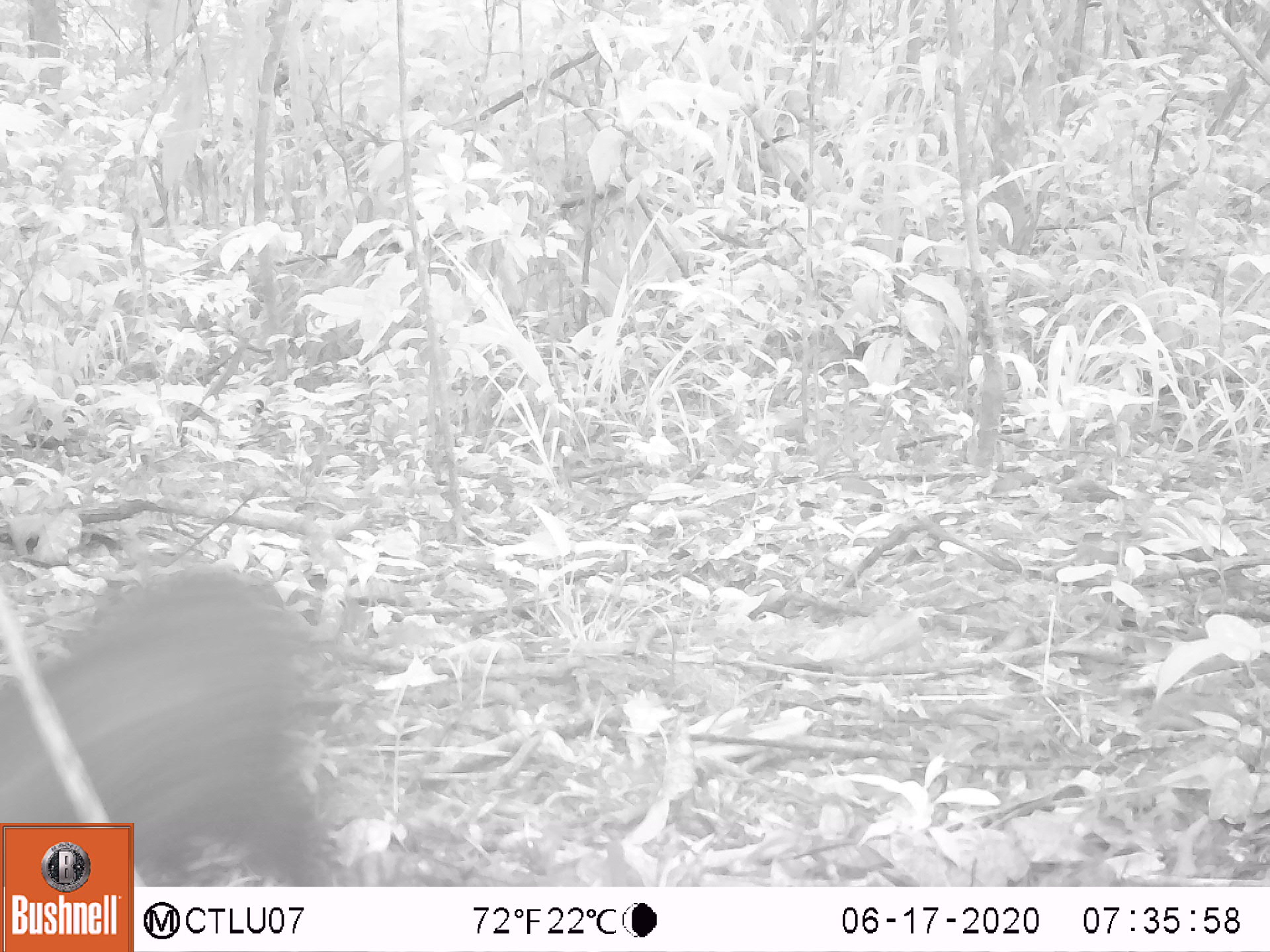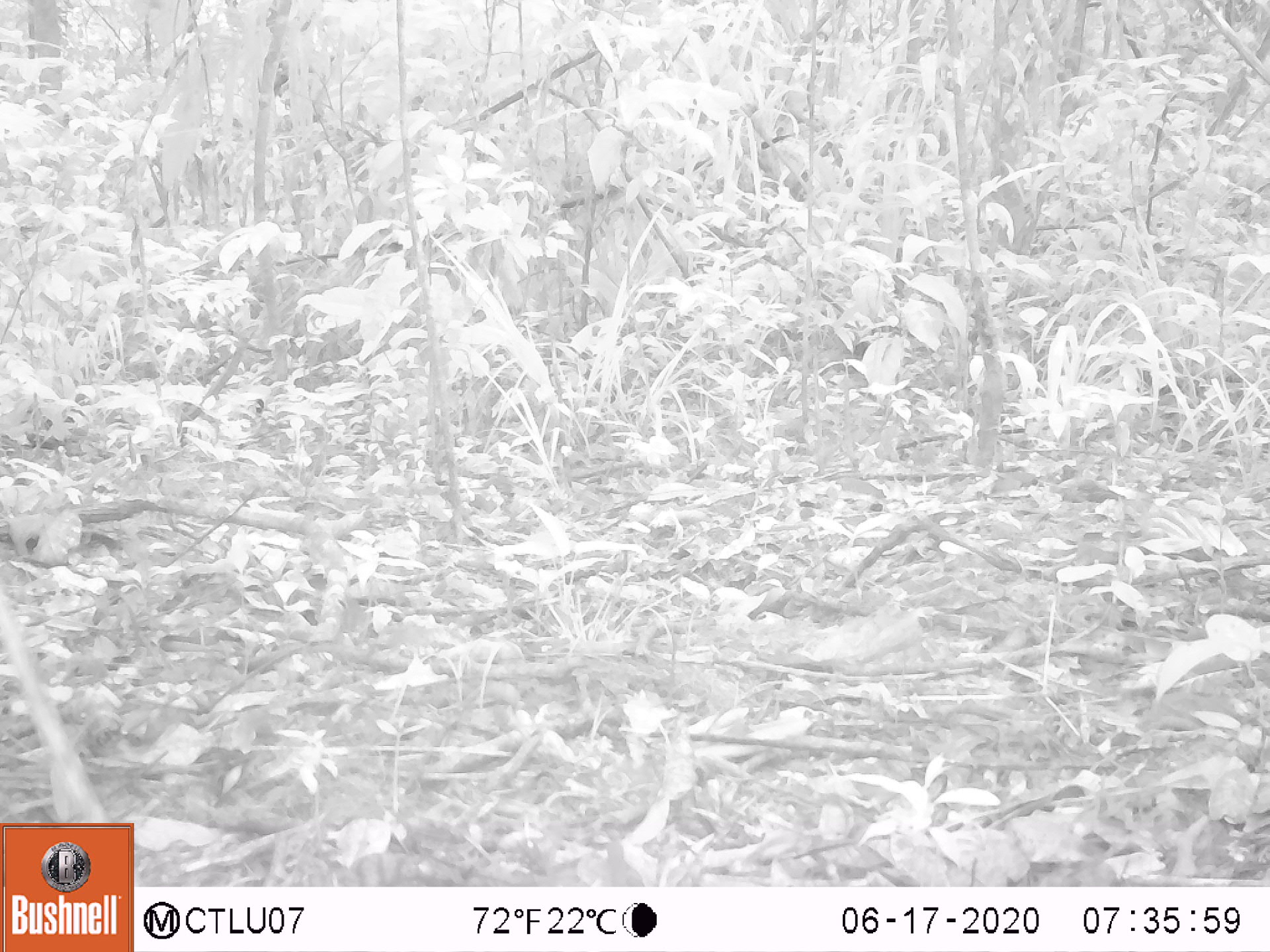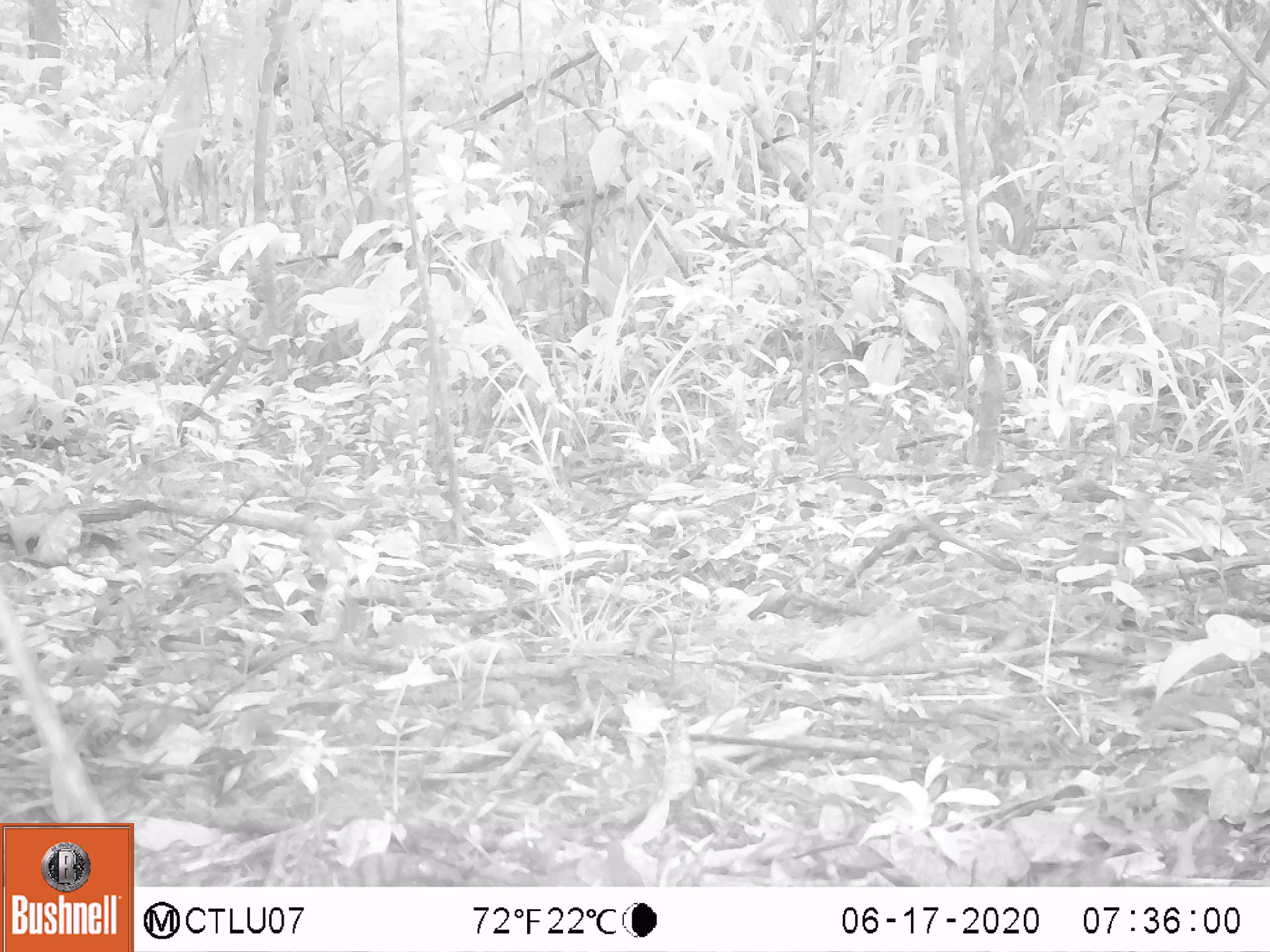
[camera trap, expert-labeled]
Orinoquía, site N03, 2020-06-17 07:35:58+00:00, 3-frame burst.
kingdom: Animalia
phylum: Chordata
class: Mammalia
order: Rodentia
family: Dasyproctidae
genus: Dasyprocta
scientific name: Dasyprocta fuliginosa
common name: black agouti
Black agouti (Dasyprocta fuliginosa).